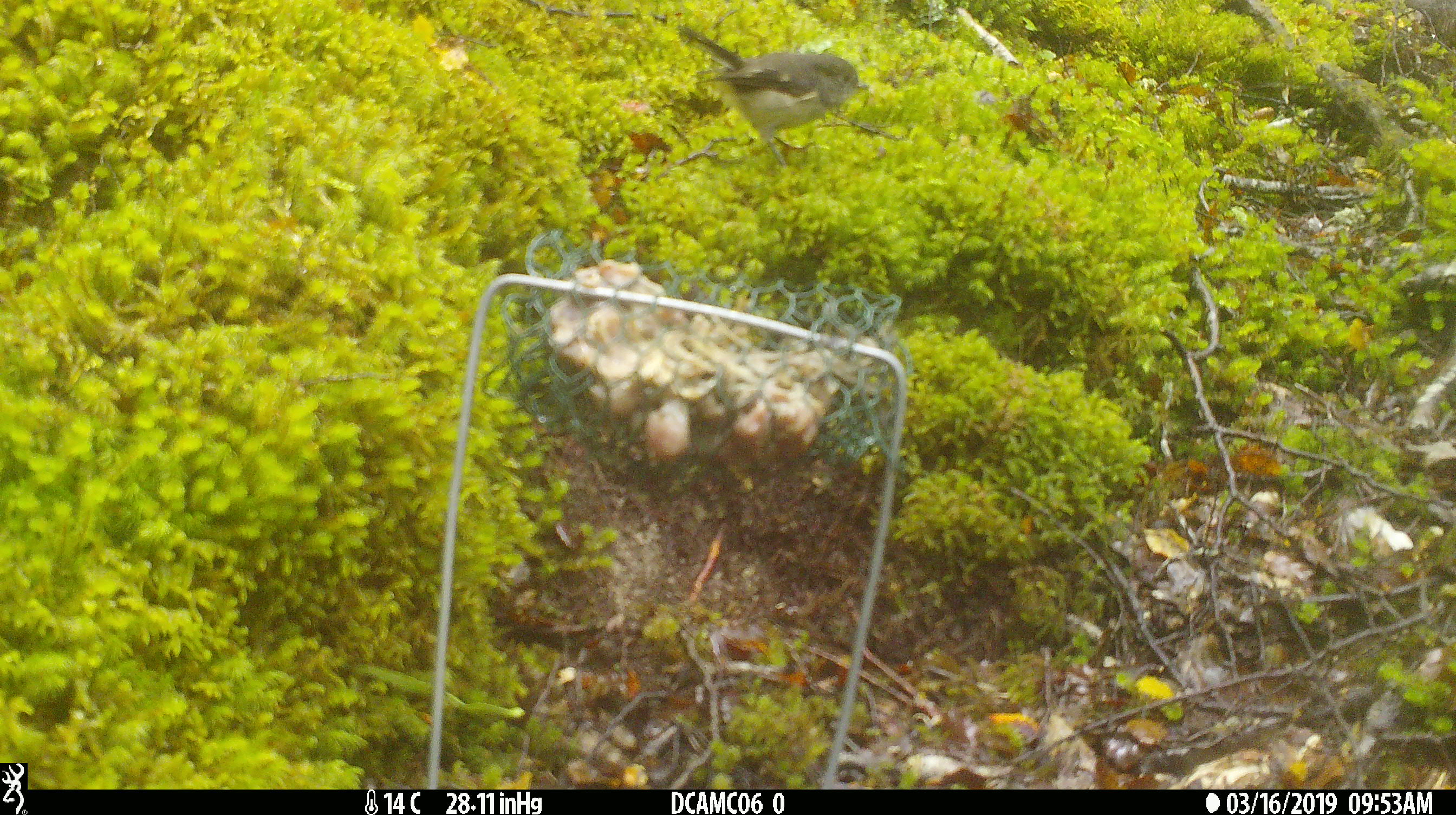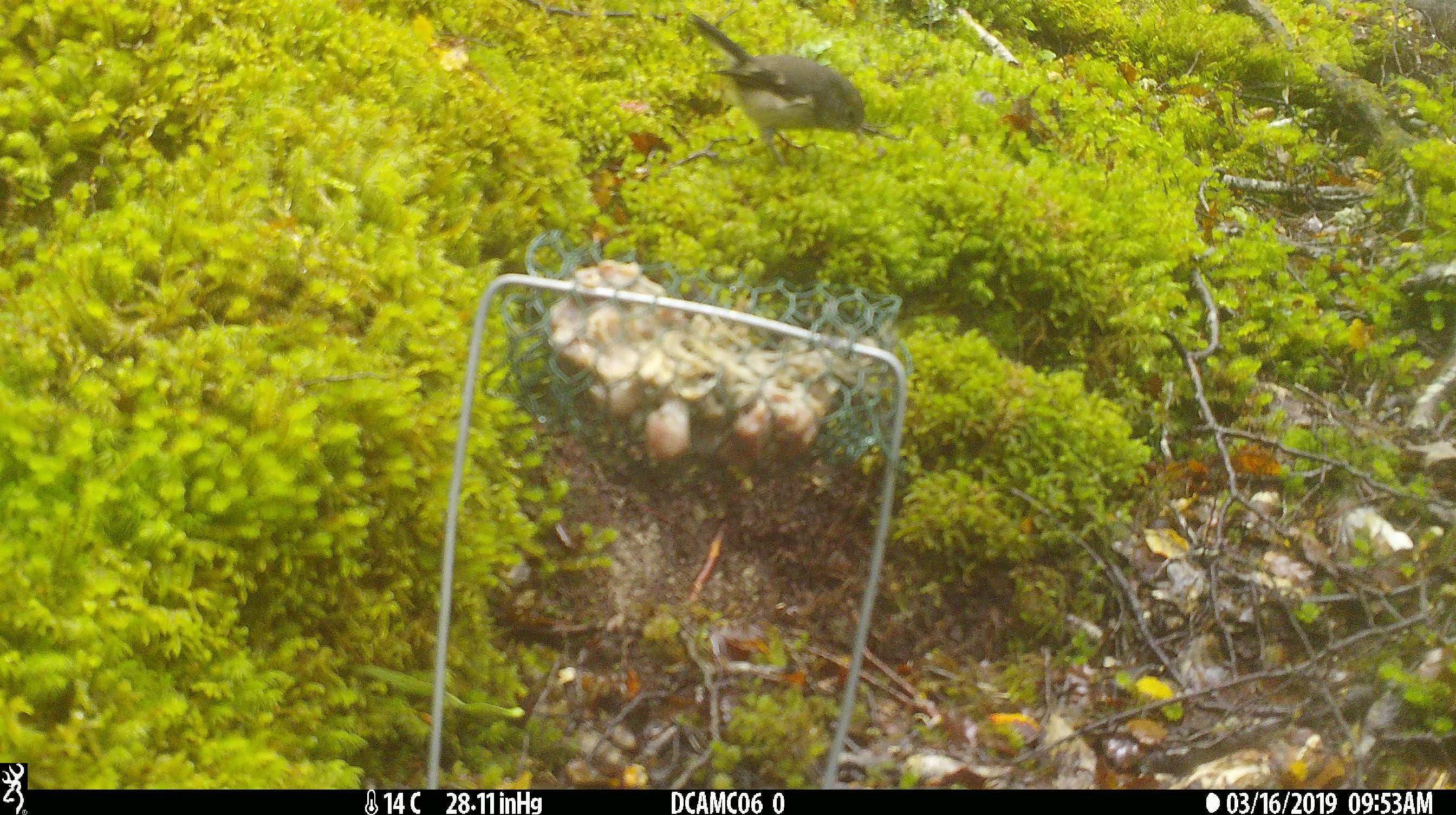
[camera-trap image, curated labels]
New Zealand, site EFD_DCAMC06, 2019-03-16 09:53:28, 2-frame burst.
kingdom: Animalia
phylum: Chordata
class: Aves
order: Passeriformes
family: Petroicidae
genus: Petroica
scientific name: Petroica macrocephala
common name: tomtit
Tomtit (Petroica macrocephala).